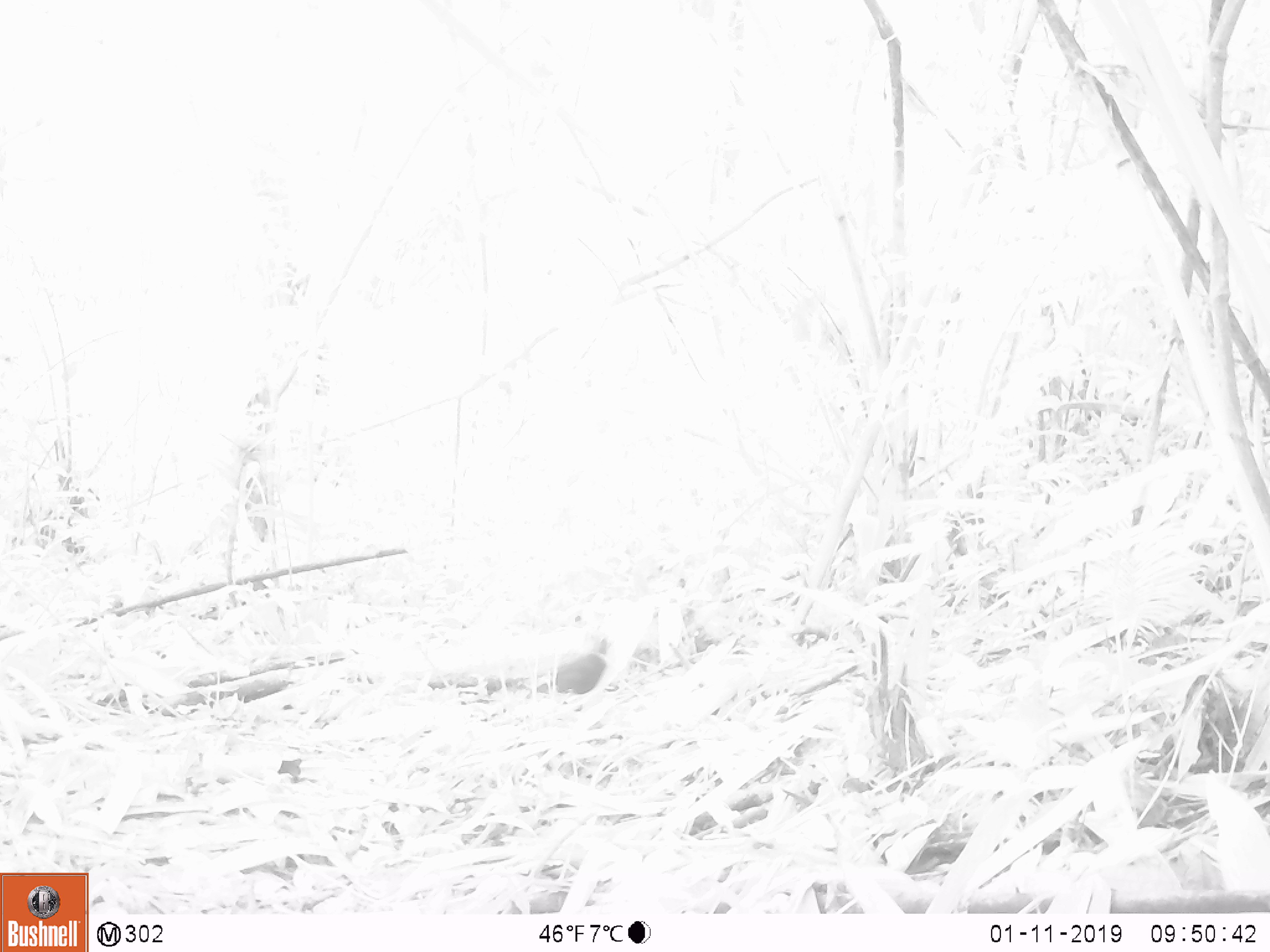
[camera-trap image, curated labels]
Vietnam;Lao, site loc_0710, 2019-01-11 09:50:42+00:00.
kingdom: Animalia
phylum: Chordata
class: Aves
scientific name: Aves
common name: bird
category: unidentified bird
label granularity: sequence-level